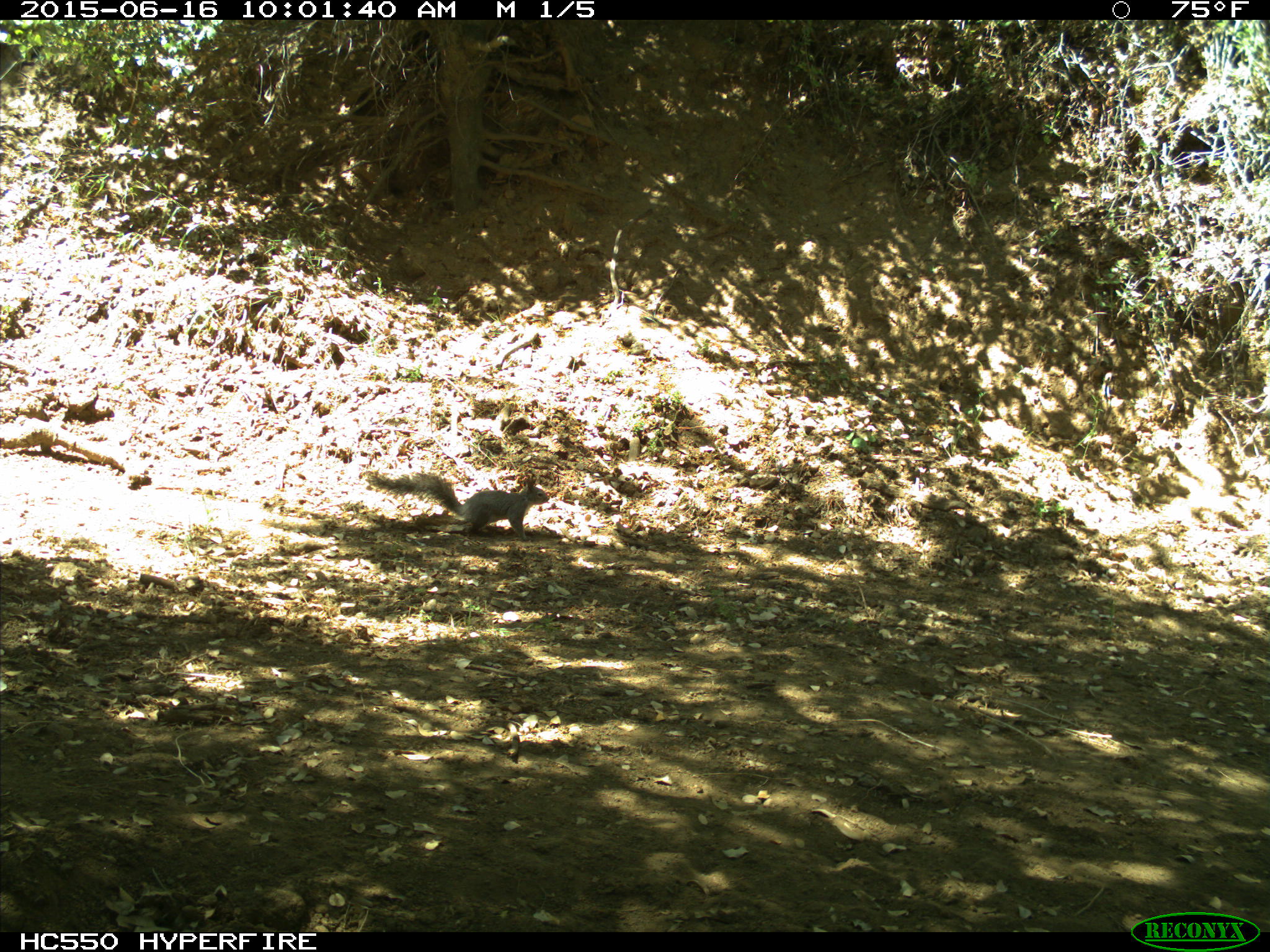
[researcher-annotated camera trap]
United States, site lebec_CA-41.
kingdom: Animalia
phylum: Chordata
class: Mammalia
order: Rodentia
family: Sciuridae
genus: Sciurus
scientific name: Sciurus carolinensis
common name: eastern gray squirrel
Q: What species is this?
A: Sciurus carolinensis (eastern gray squirrel).